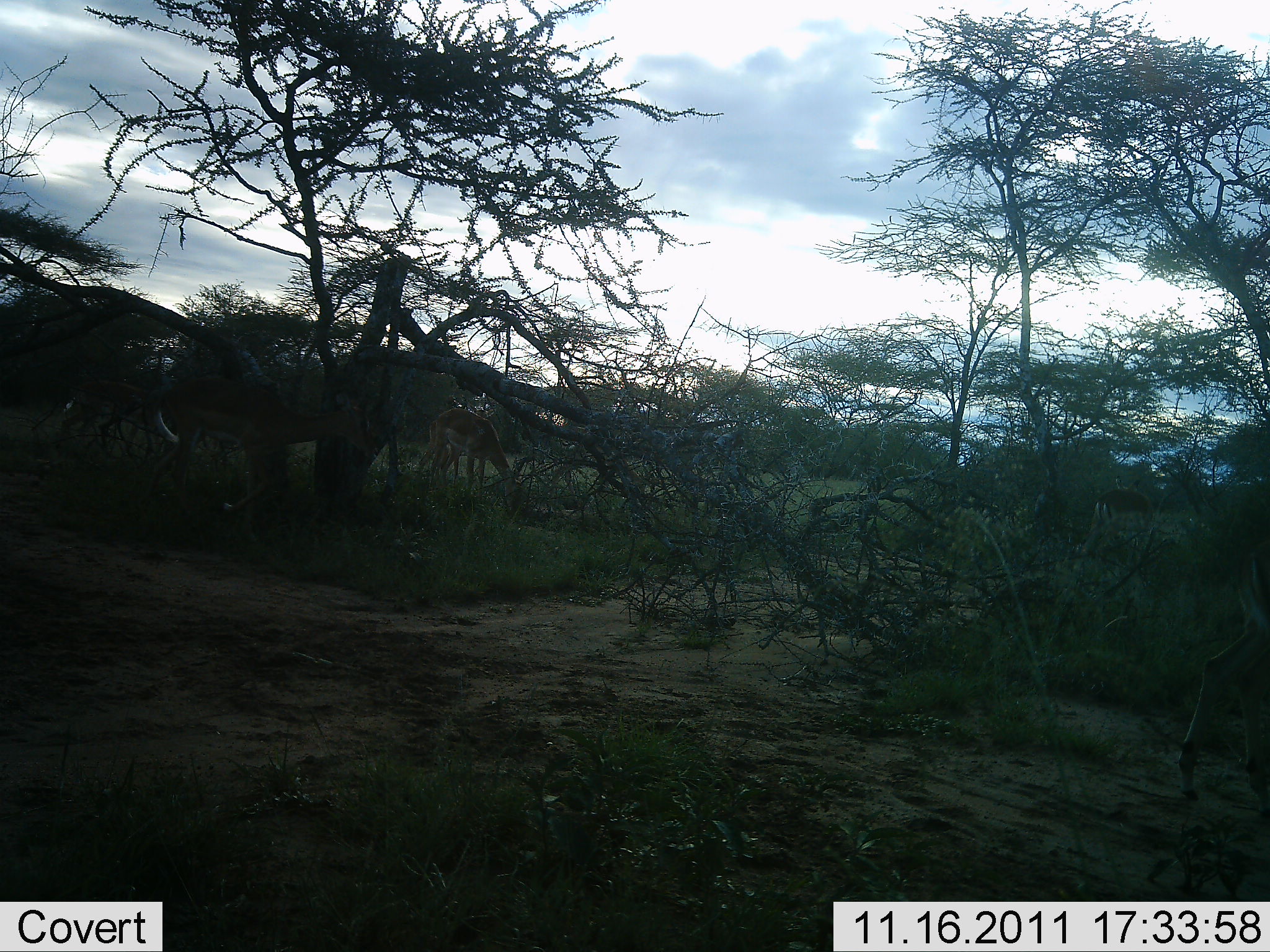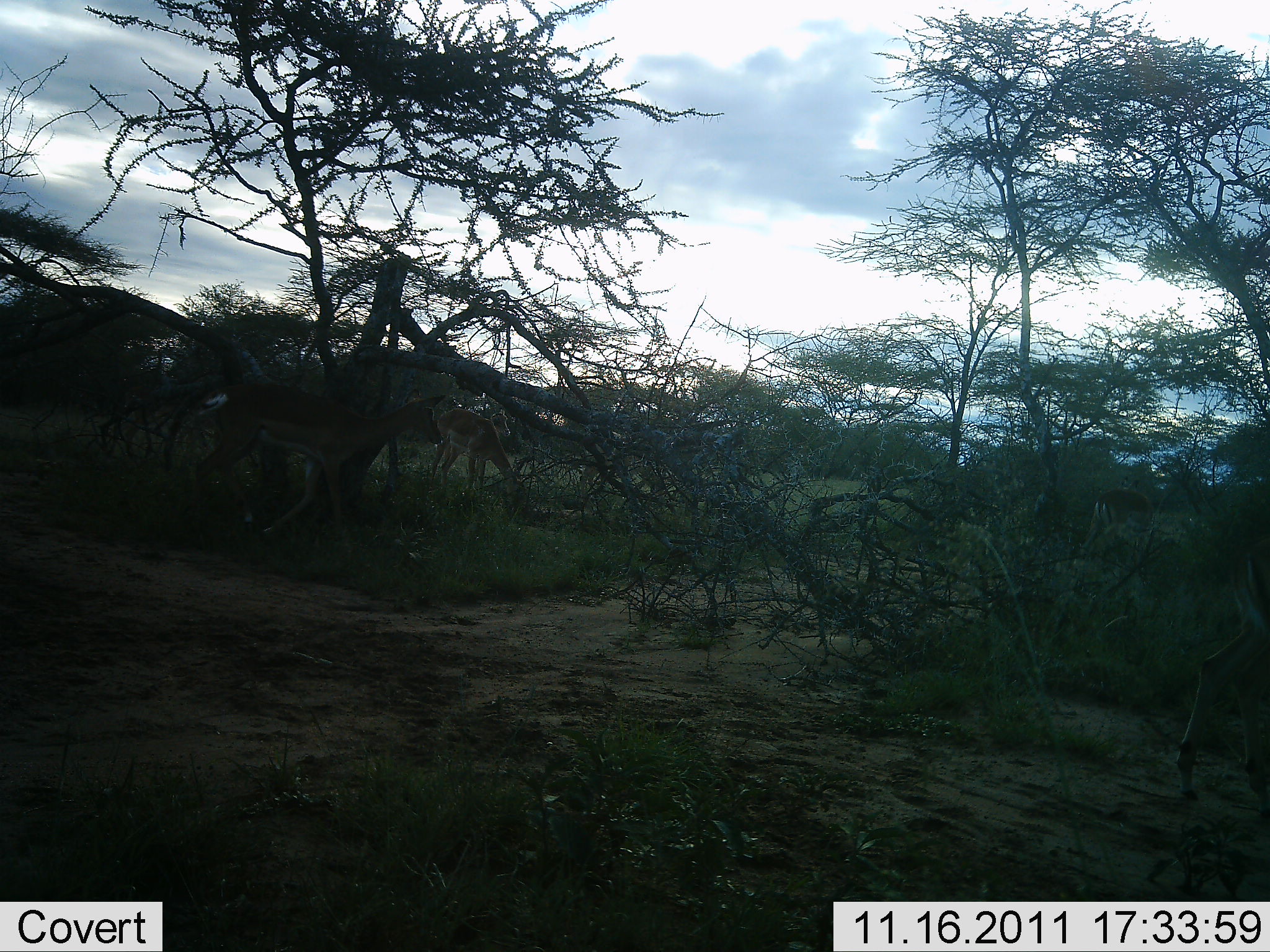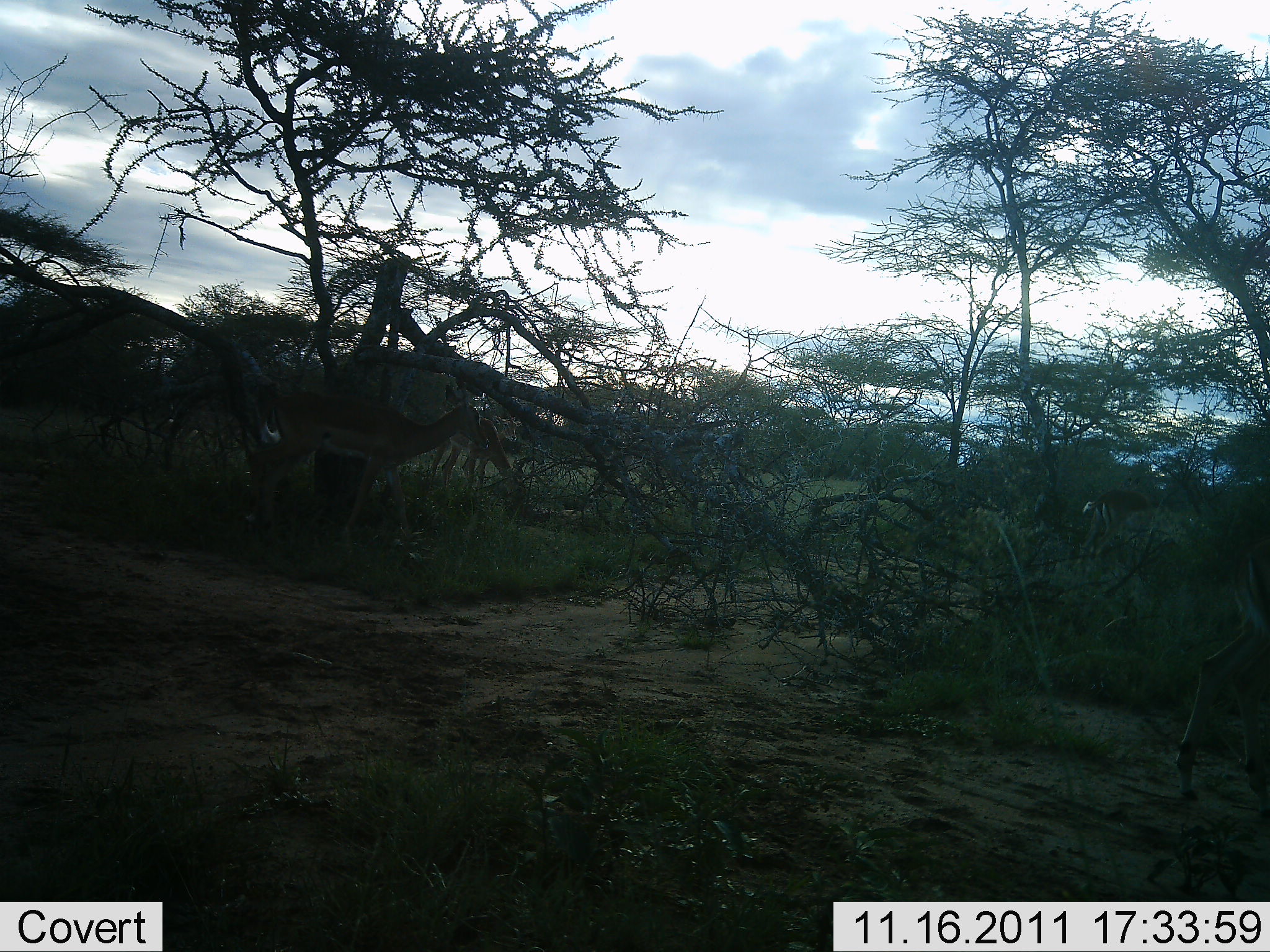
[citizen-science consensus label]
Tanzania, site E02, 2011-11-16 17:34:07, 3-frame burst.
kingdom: Animalia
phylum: Chordata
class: Mammalia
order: Artiodactyla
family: Bovidae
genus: Nanger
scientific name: Nanger granti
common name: grant's gazelle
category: gazellegrants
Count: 3.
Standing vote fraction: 9%.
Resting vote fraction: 0%.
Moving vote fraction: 91%.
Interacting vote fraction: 0%.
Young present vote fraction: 0%.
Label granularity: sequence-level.